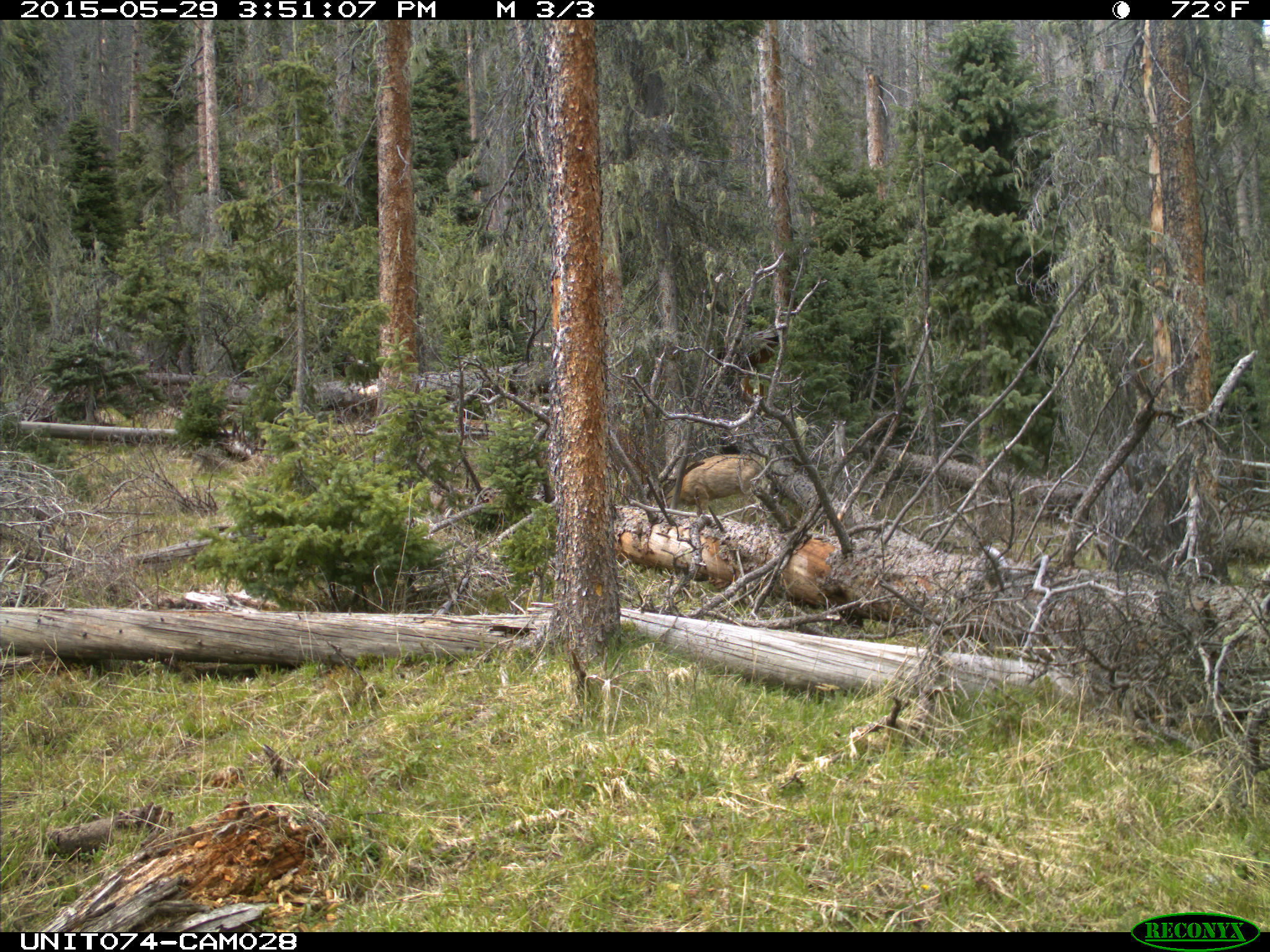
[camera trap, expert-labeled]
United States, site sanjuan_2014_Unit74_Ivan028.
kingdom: Animalia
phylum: Chordata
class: Mammalia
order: Artiodactyla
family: Cervidae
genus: Odocoileus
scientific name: Odocoileus hemionus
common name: mule deer